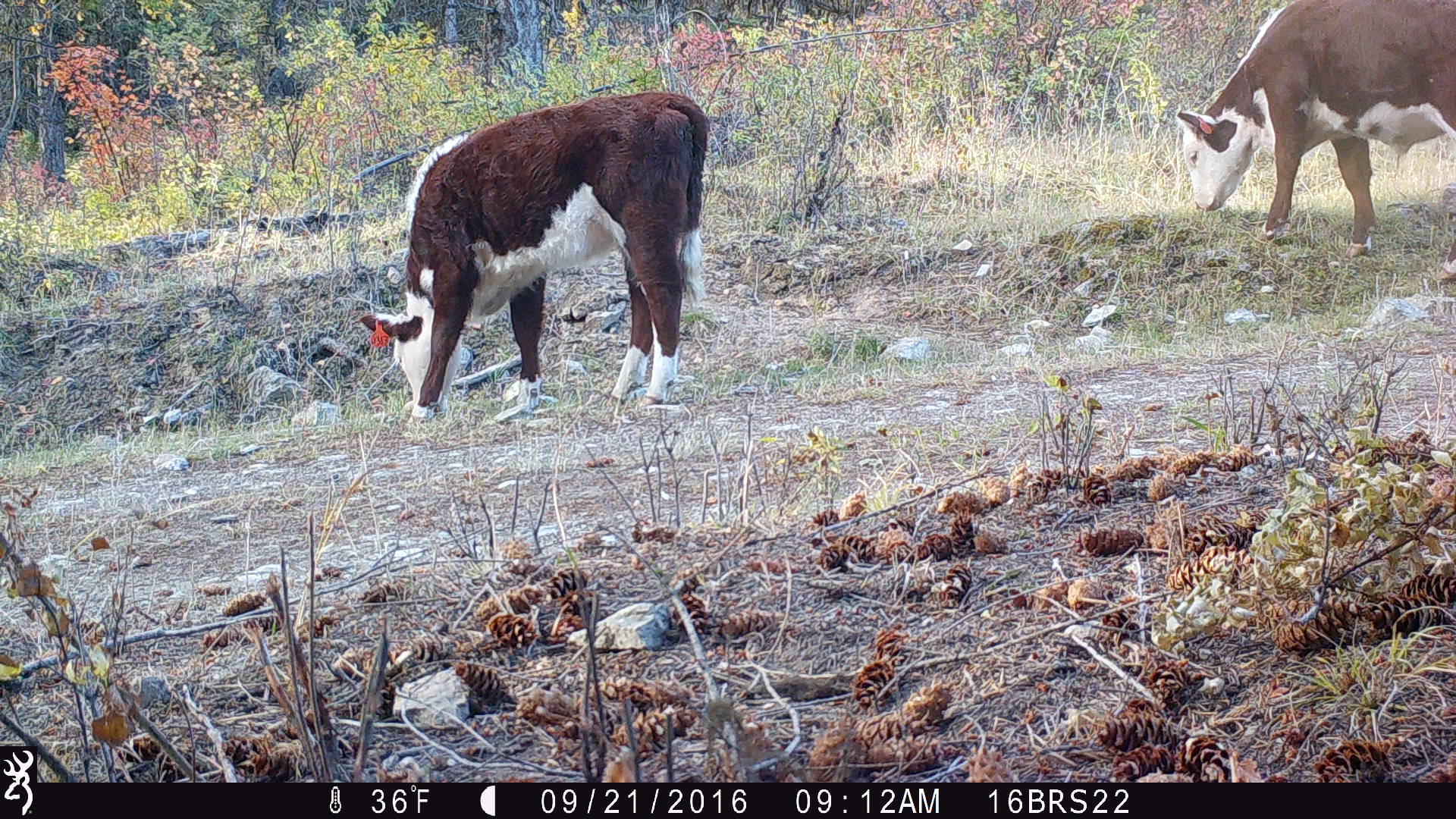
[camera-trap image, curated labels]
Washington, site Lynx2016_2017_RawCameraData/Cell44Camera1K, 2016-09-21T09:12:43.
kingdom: Animalia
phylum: Chordata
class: Mammalia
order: Artiodactyla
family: Bovidae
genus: Bos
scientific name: Bos taurus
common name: domestic cattle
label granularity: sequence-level